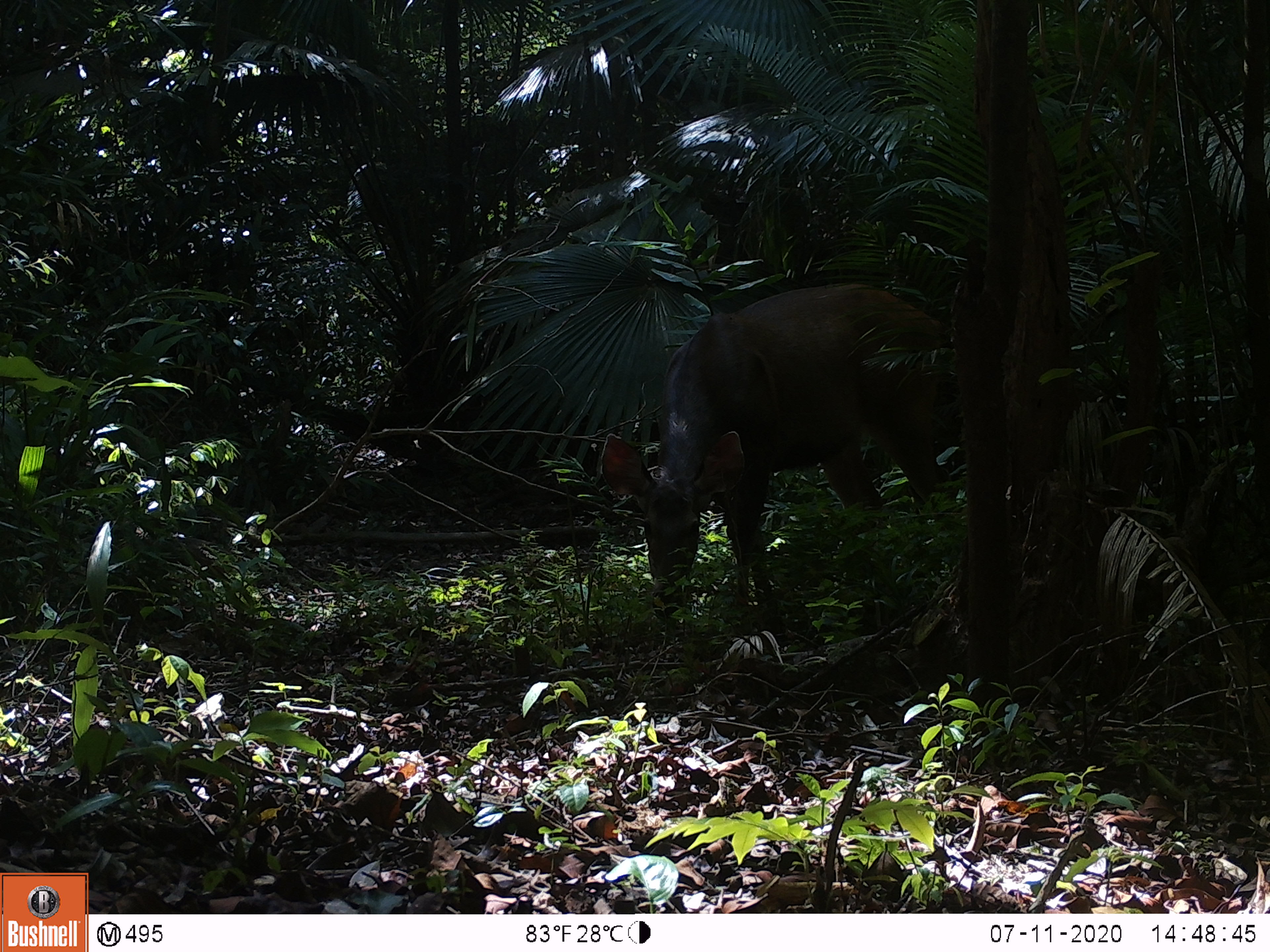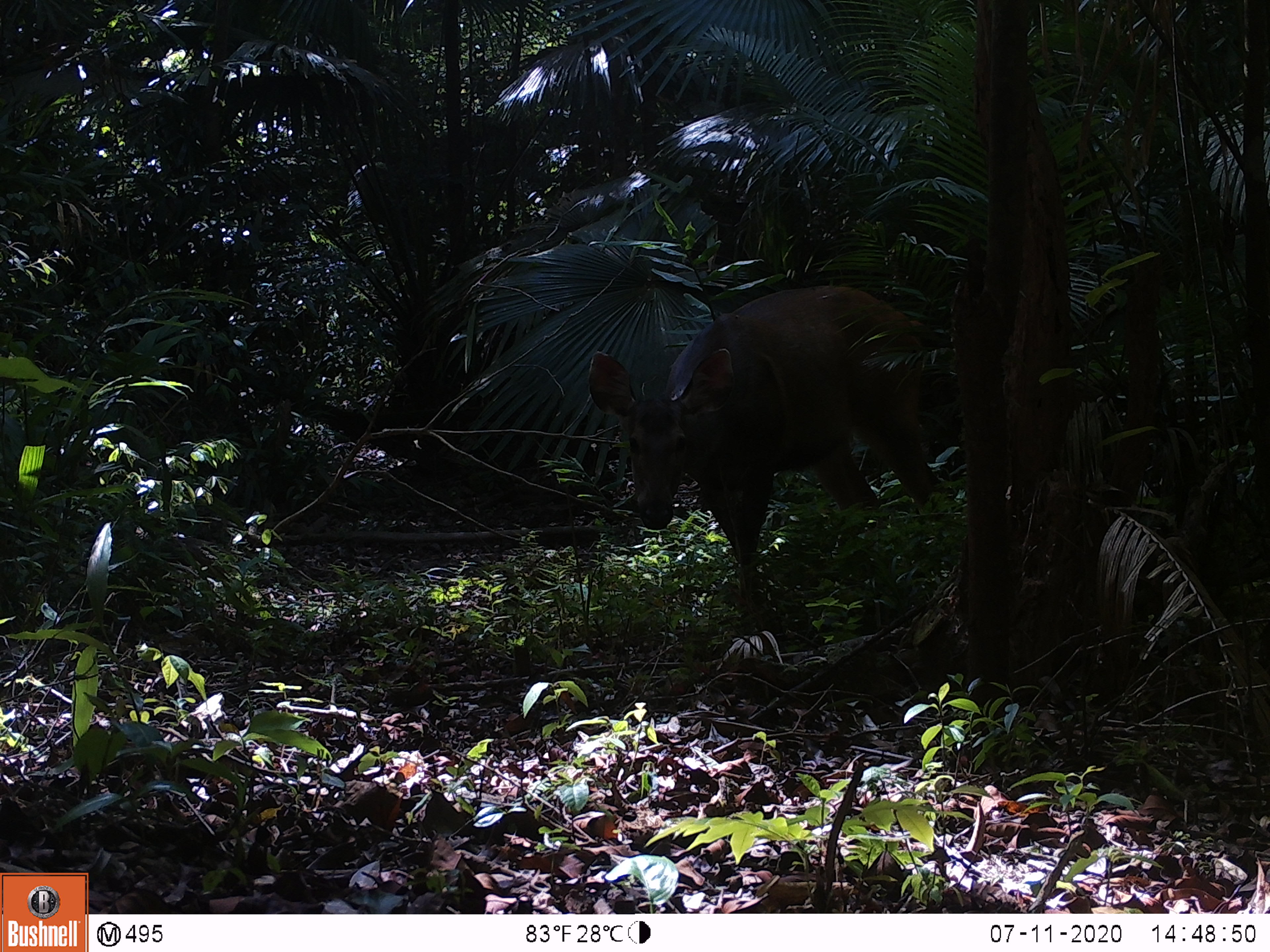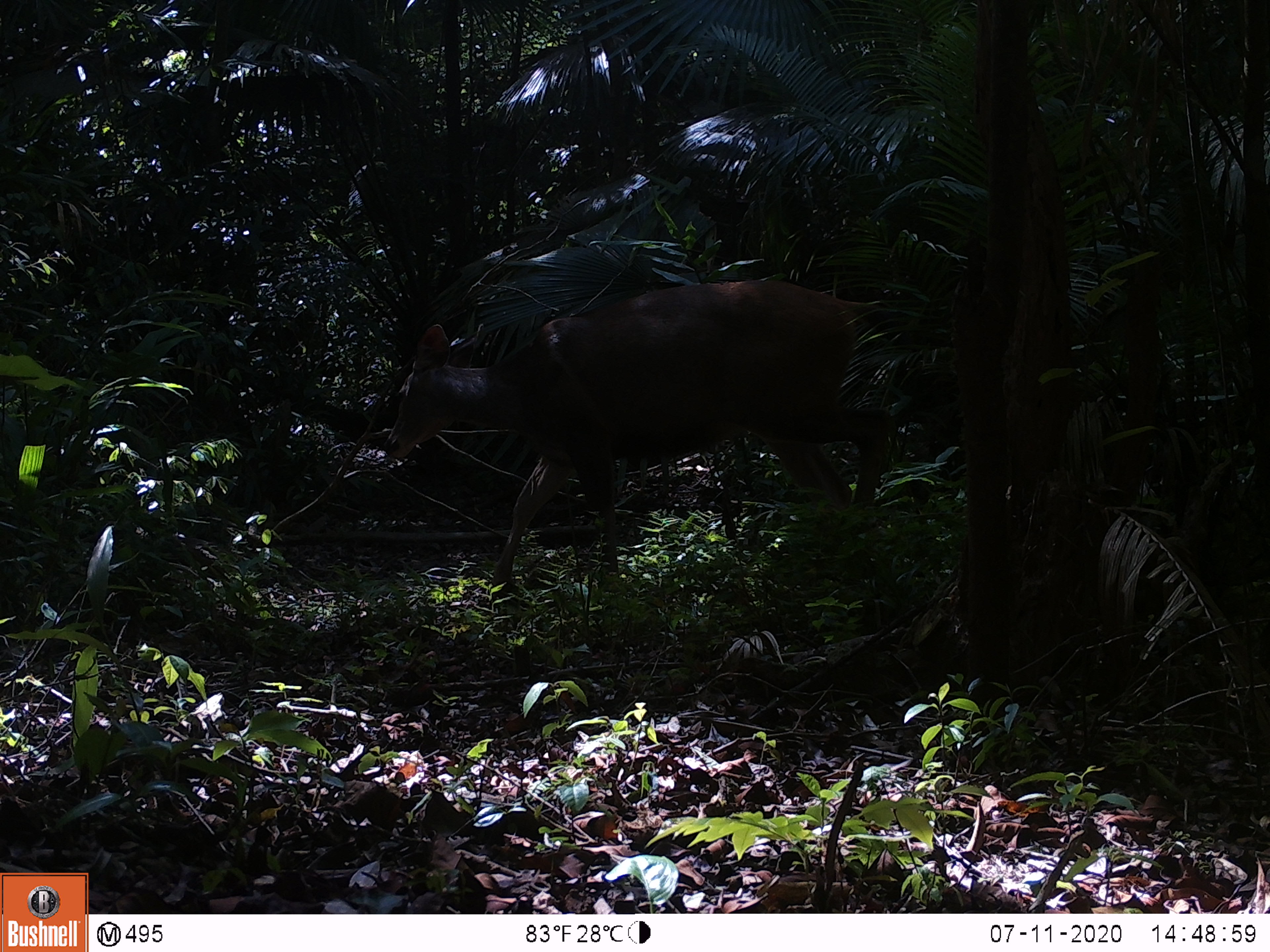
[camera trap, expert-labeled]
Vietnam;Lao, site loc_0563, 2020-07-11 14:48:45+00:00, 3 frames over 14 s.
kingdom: Animalia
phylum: Chordata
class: Mammalia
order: Artiodactyla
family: Cervidae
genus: Rusa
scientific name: Rusa unicolor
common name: sambar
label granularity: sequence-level